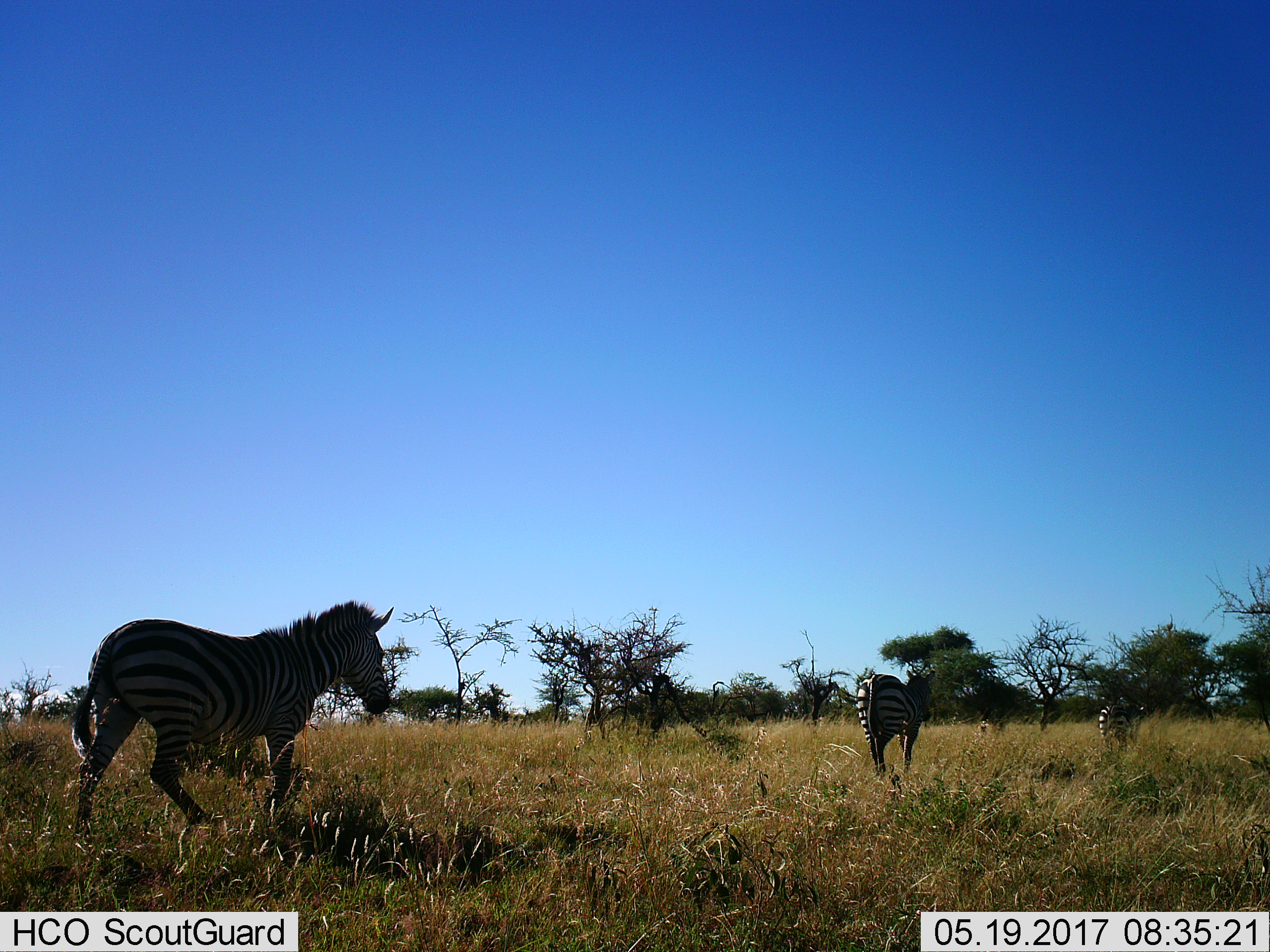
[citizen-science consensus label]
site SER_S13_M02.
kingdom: Animalia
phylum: Chordata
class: Mammalia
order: Perissodactyla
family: Equidae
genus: Equus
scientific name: Equus quagga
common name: plains zebra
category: zebraplains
Zebraplains (plains zebra) (Equus quagga), count 3. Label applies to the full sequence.